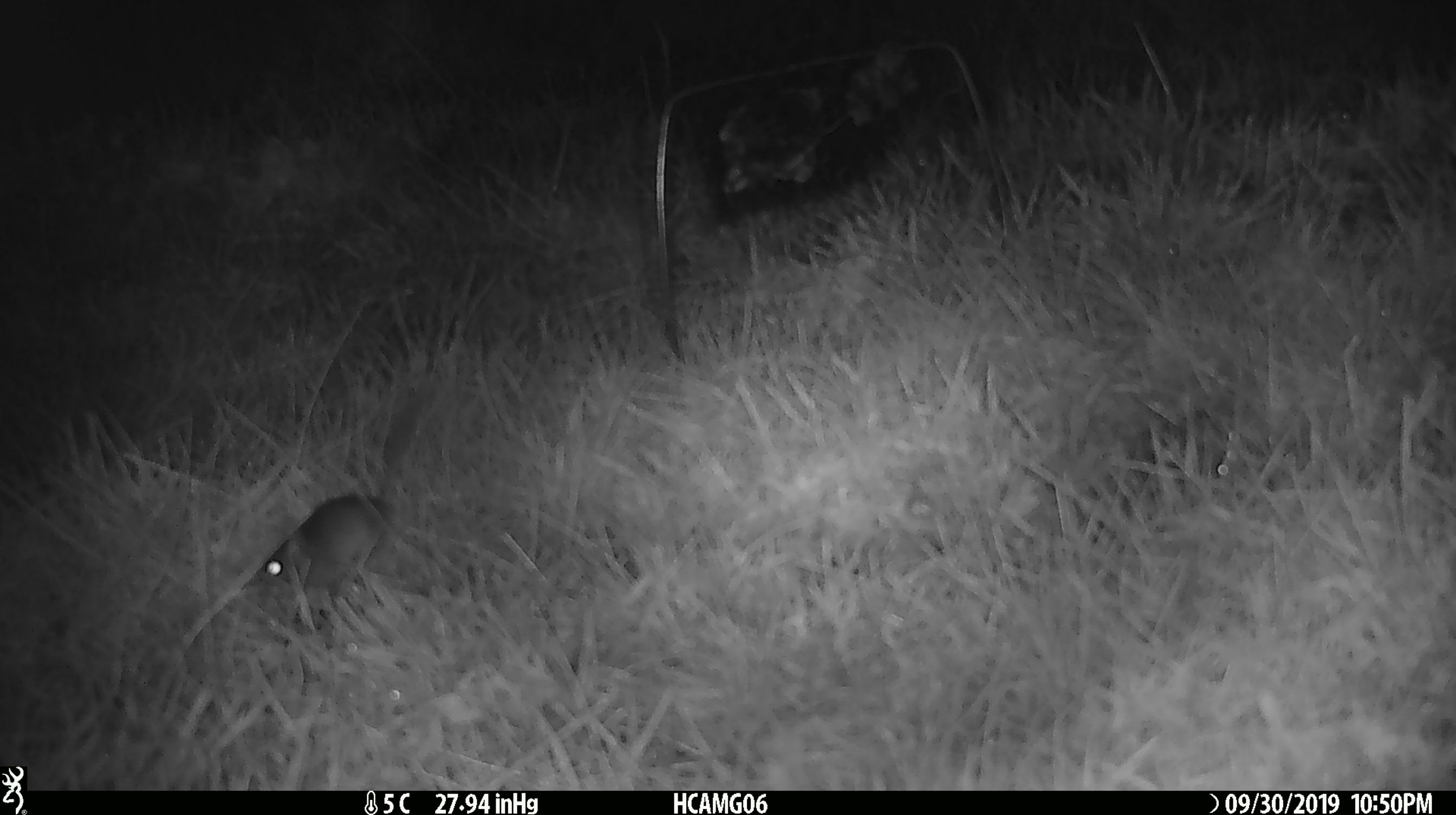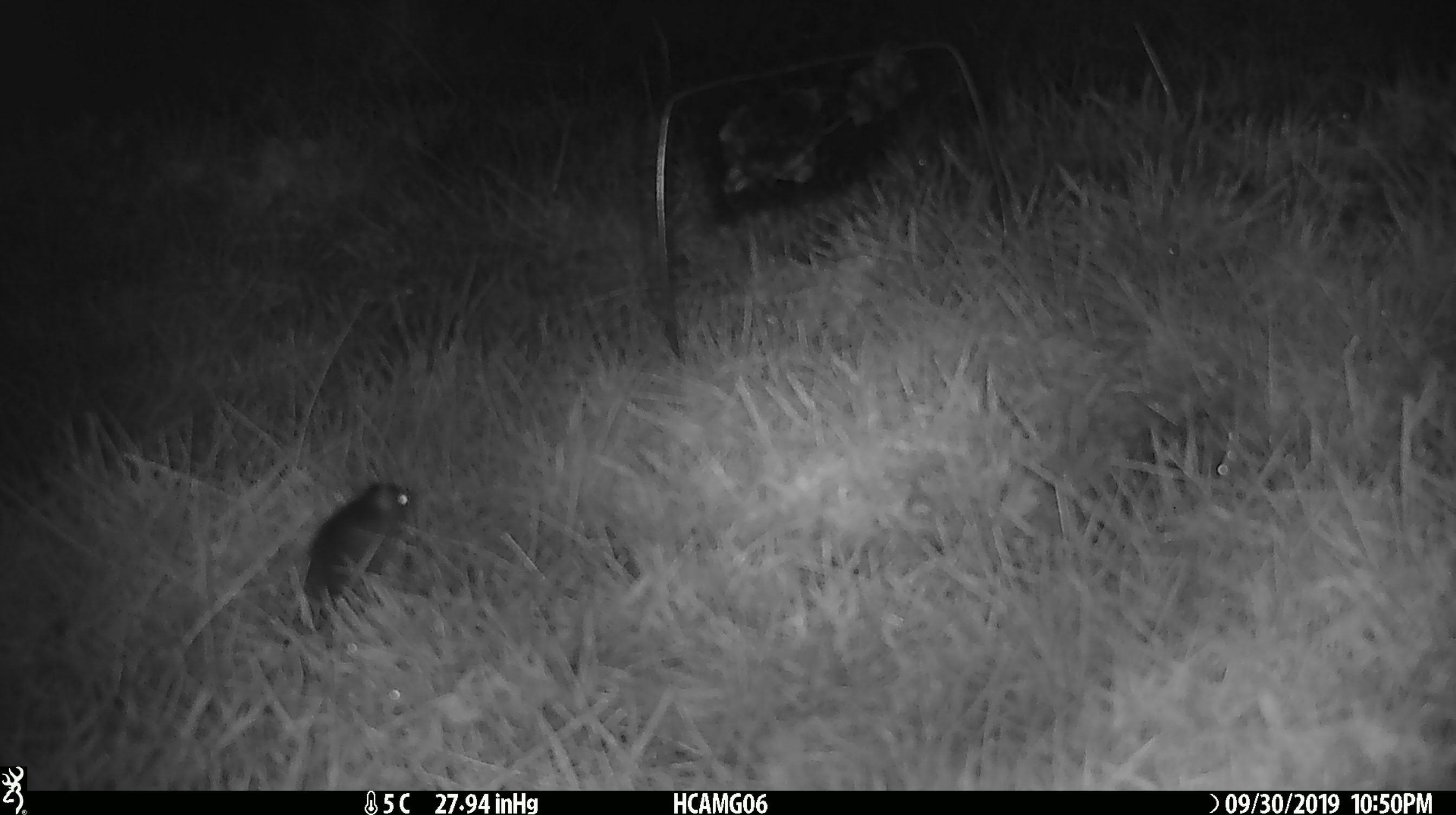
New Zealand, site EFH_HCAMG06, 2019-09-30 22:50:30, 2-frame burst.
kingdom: Animalia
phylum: Chordata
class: Mammalia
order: Rodentia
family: Muridae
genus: Mus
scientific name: Mus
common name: mouse